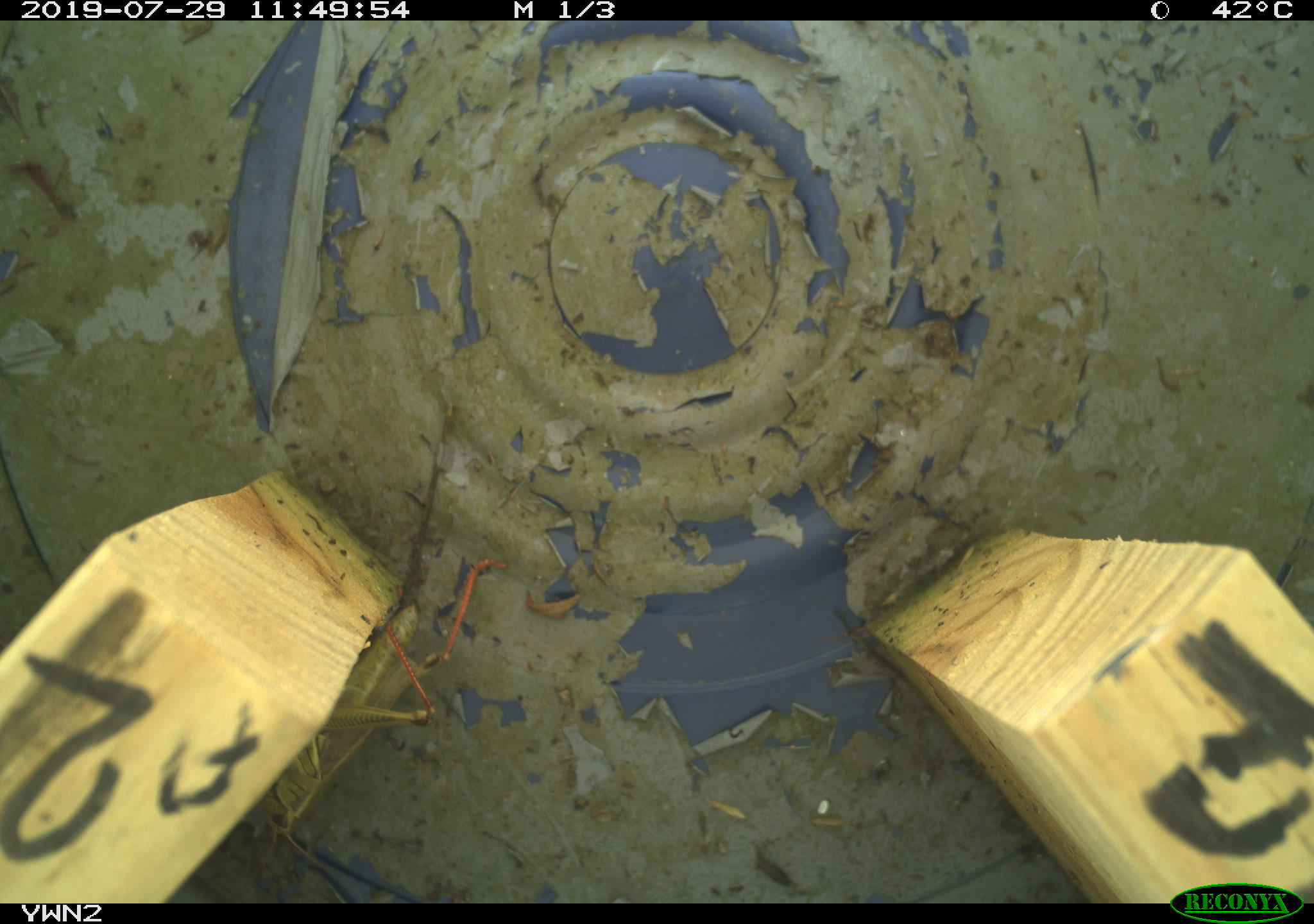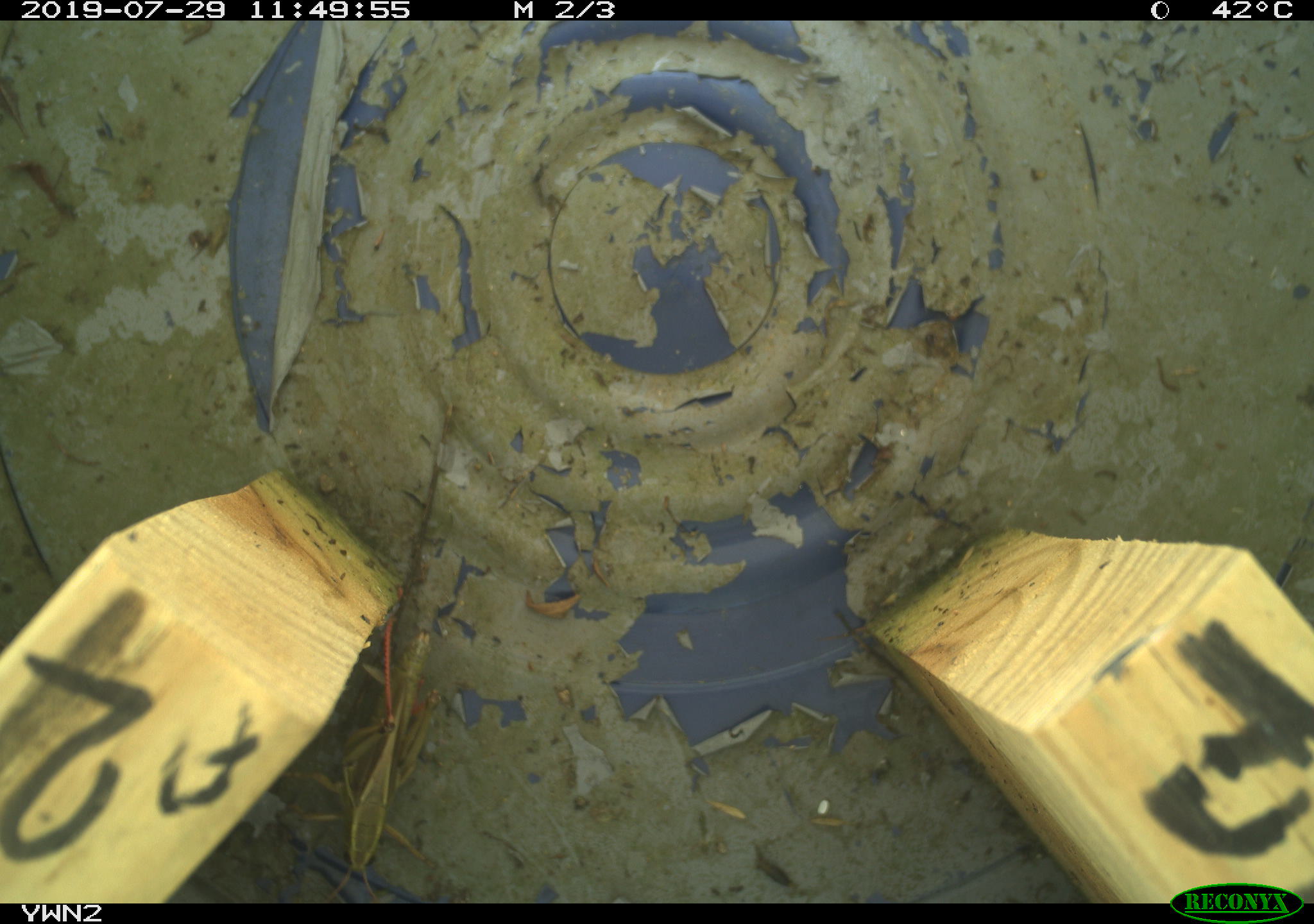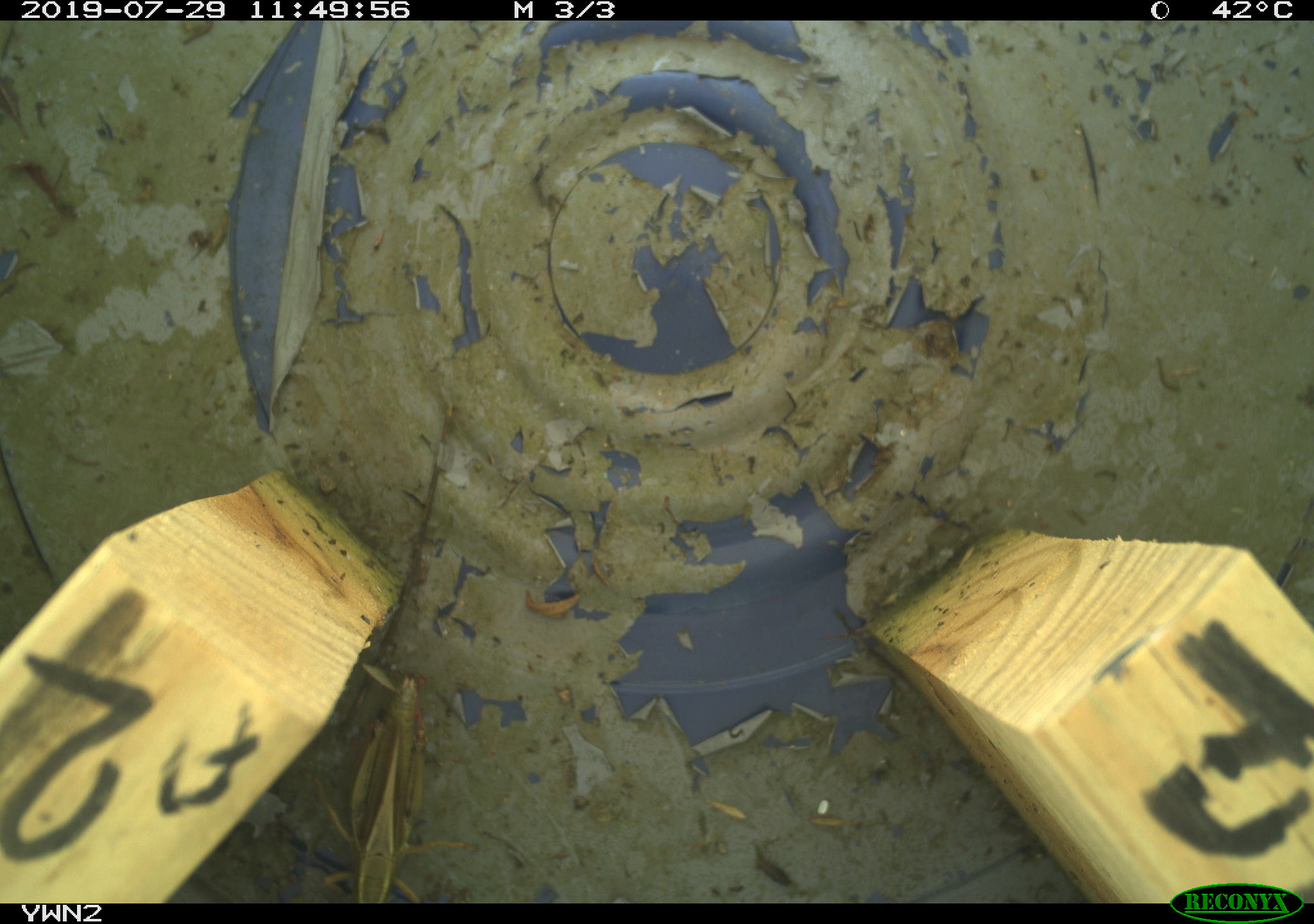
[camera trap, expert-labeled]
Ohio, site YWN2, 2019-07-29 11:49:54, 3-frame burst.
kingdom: Animalia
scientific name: Animalia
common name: animal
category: invertebrate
Invertebrate (animal) (Animalia).